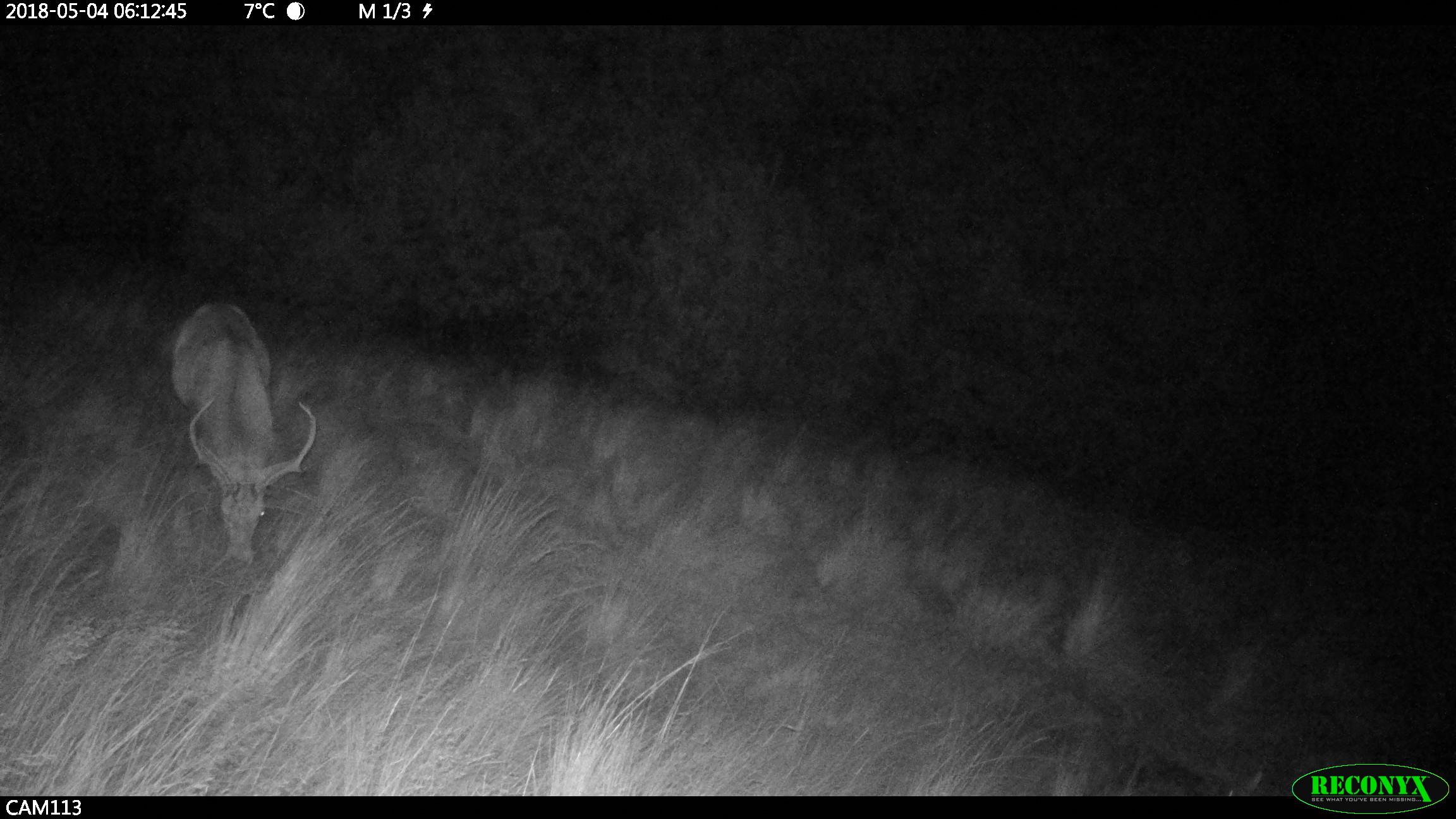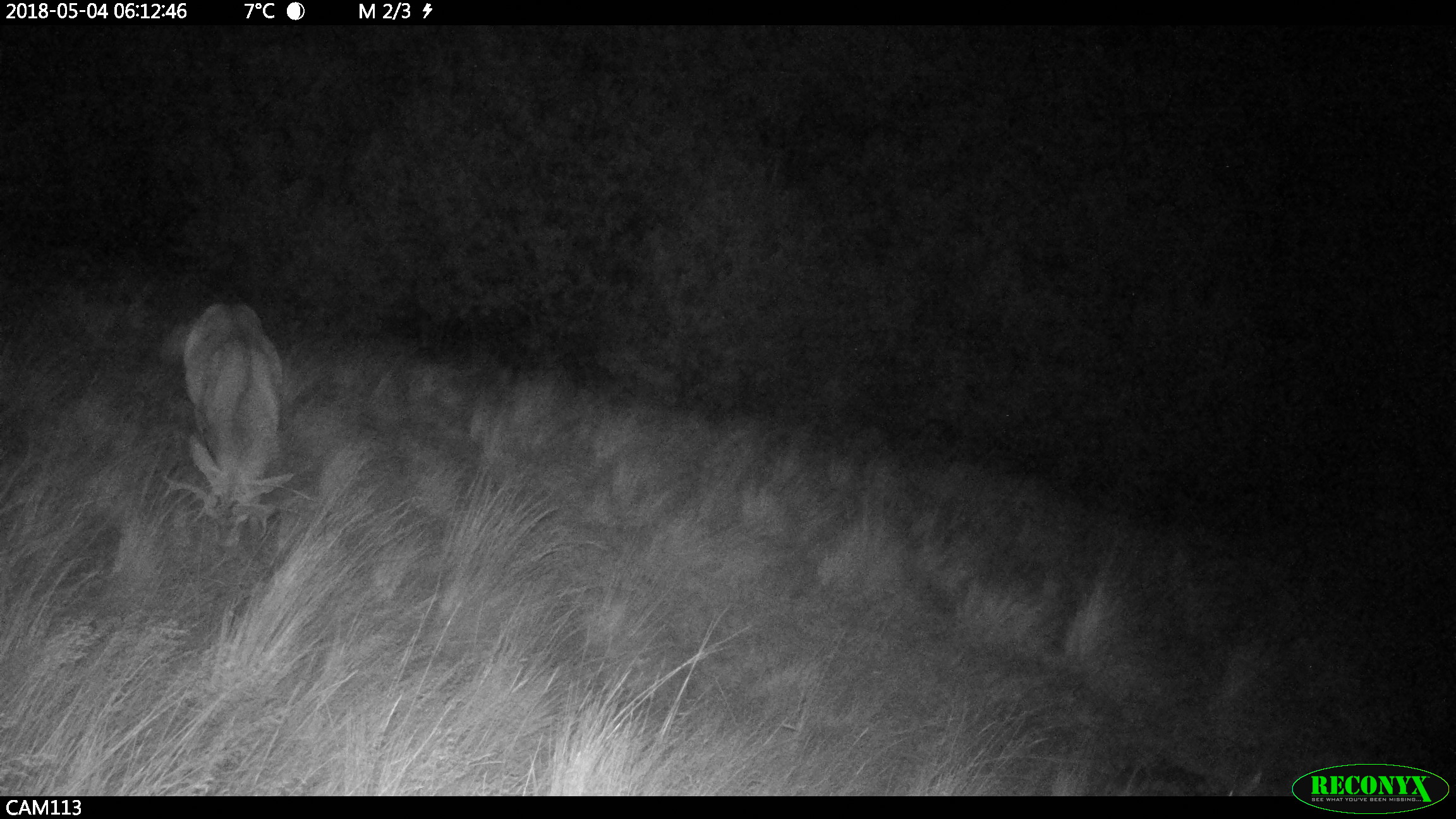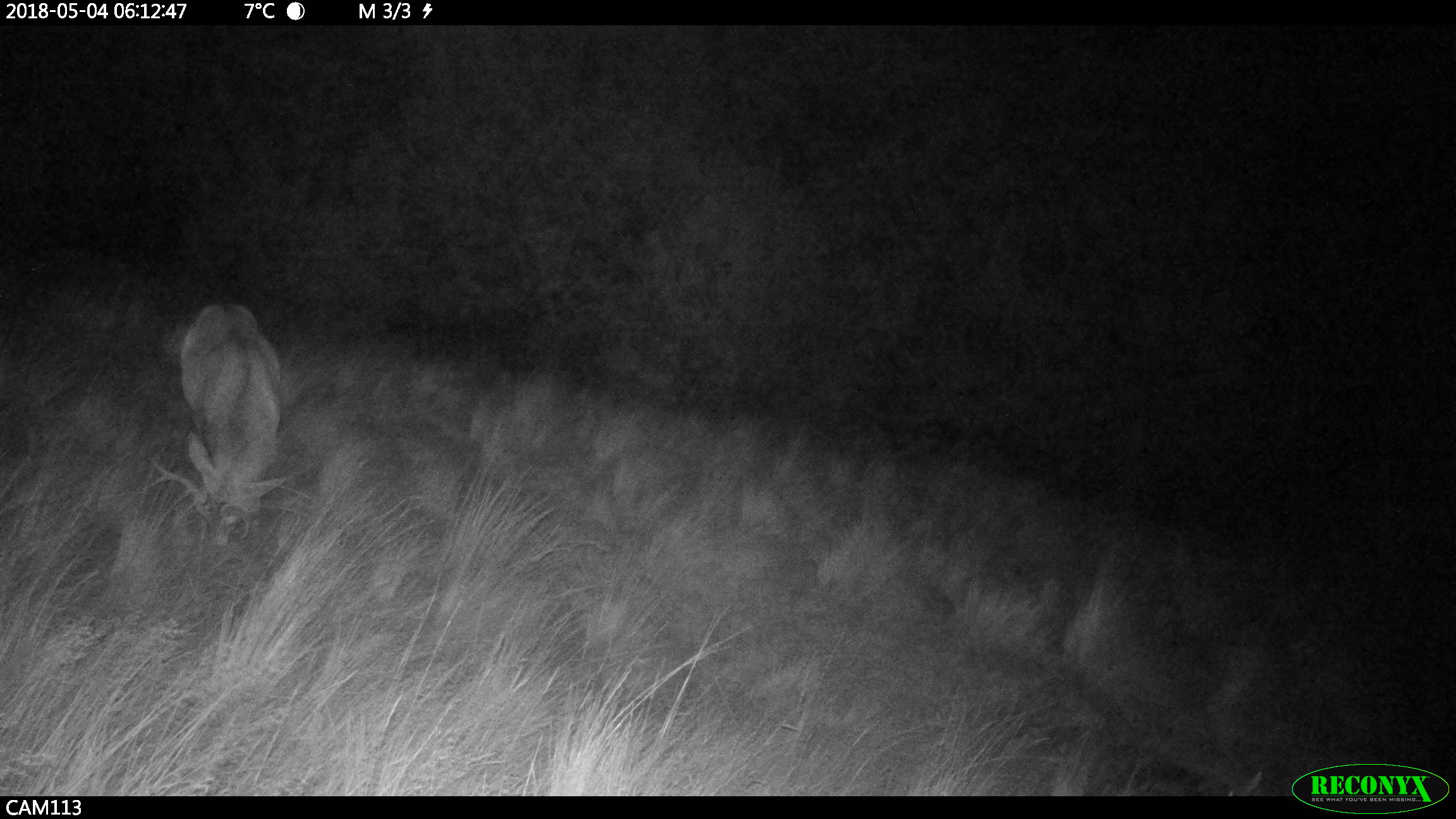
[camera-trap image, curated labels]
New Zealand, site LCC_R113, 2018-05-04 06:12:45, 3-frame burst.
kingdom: Animalia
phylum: Chordata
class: Mammalia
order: Artiodactyla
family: Cervidae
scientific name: Cervidae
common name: deer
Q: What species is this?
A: Deer (Cervidae).